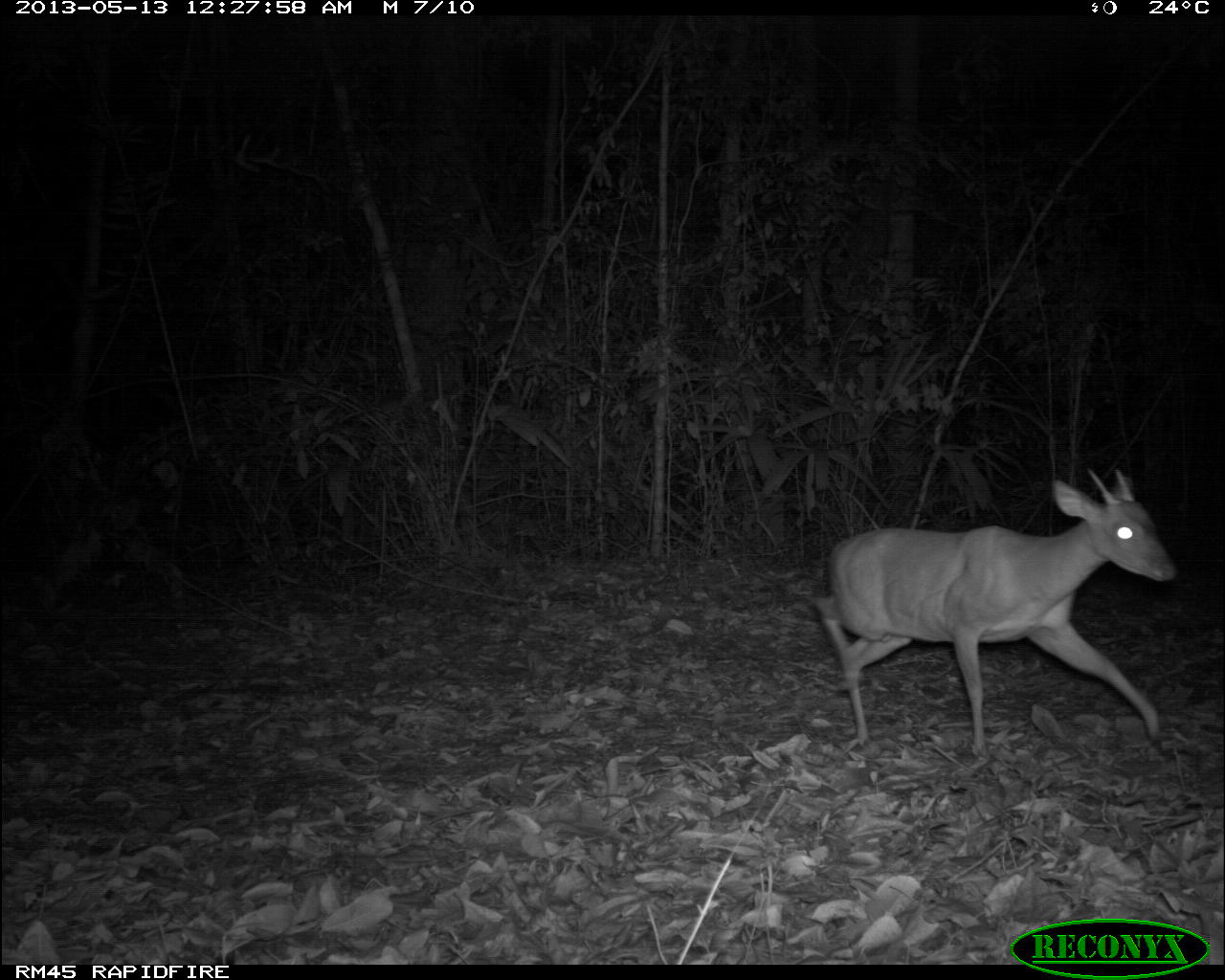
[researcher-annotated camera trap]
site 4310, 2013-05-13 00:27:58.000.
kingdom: Animalia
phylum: Chordata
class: Mammalia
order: Artiodactyla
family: Cervidae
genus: Mazama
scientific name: Mazama temama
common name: central american red brocket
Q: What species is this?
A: Mazama temama (central american red brocket).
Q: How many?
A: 1.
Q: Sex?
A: Male.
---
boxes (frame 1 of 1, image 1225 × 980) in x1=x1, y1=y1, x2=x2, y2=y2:
mazama temama: x1=809, y1=467, x2=1177, y2=762